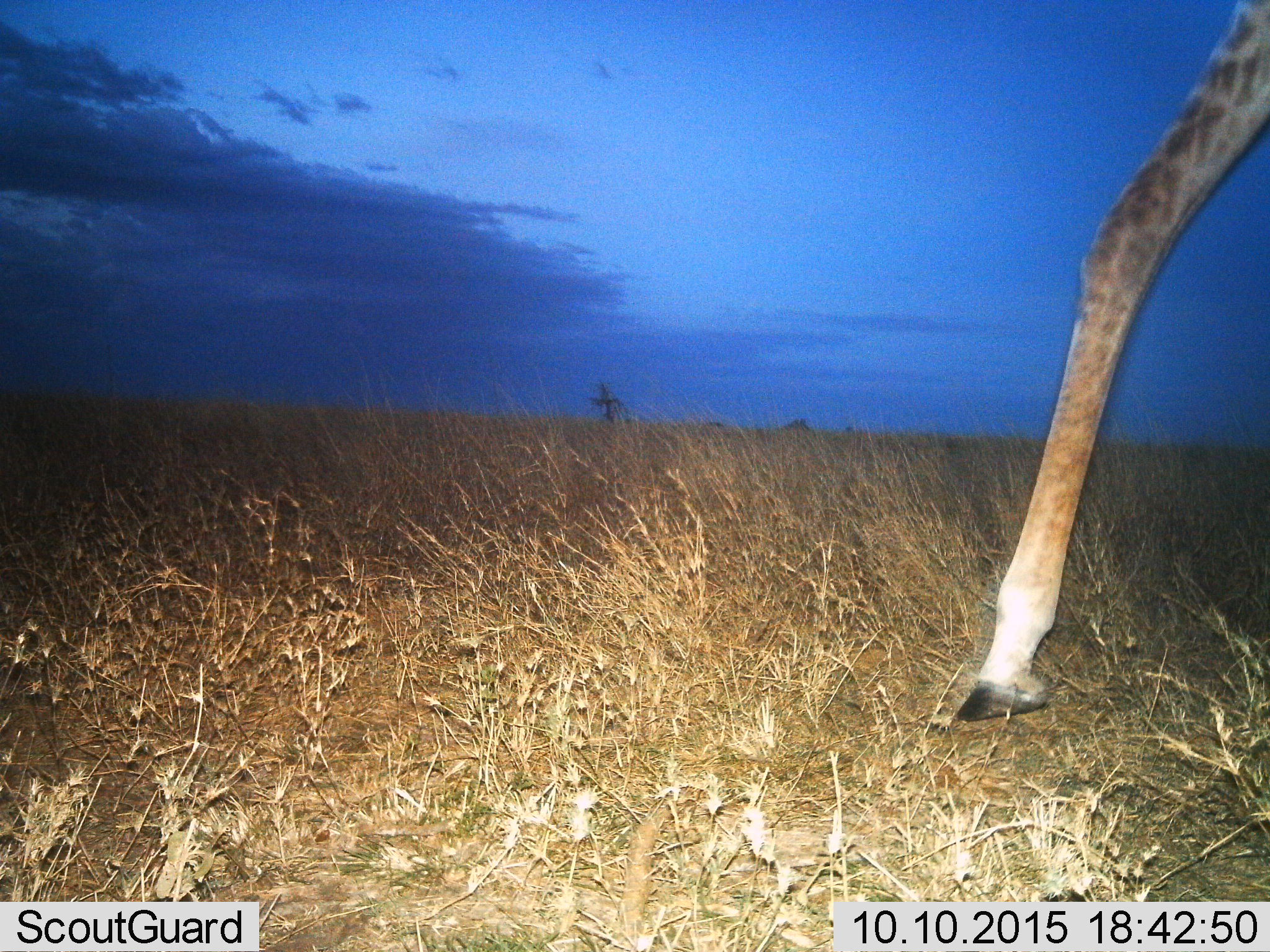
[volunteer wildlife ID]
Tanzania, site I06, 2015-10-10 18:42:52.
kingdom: Animalia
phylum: Chordata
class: Mammalia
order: Artiodactyla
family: Giraffidae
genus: Giraffa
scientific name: Giraffa camelopardalis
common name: giraffe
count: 1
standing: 30%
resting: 0%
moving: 70%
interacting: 0%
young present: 0%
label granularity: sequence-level